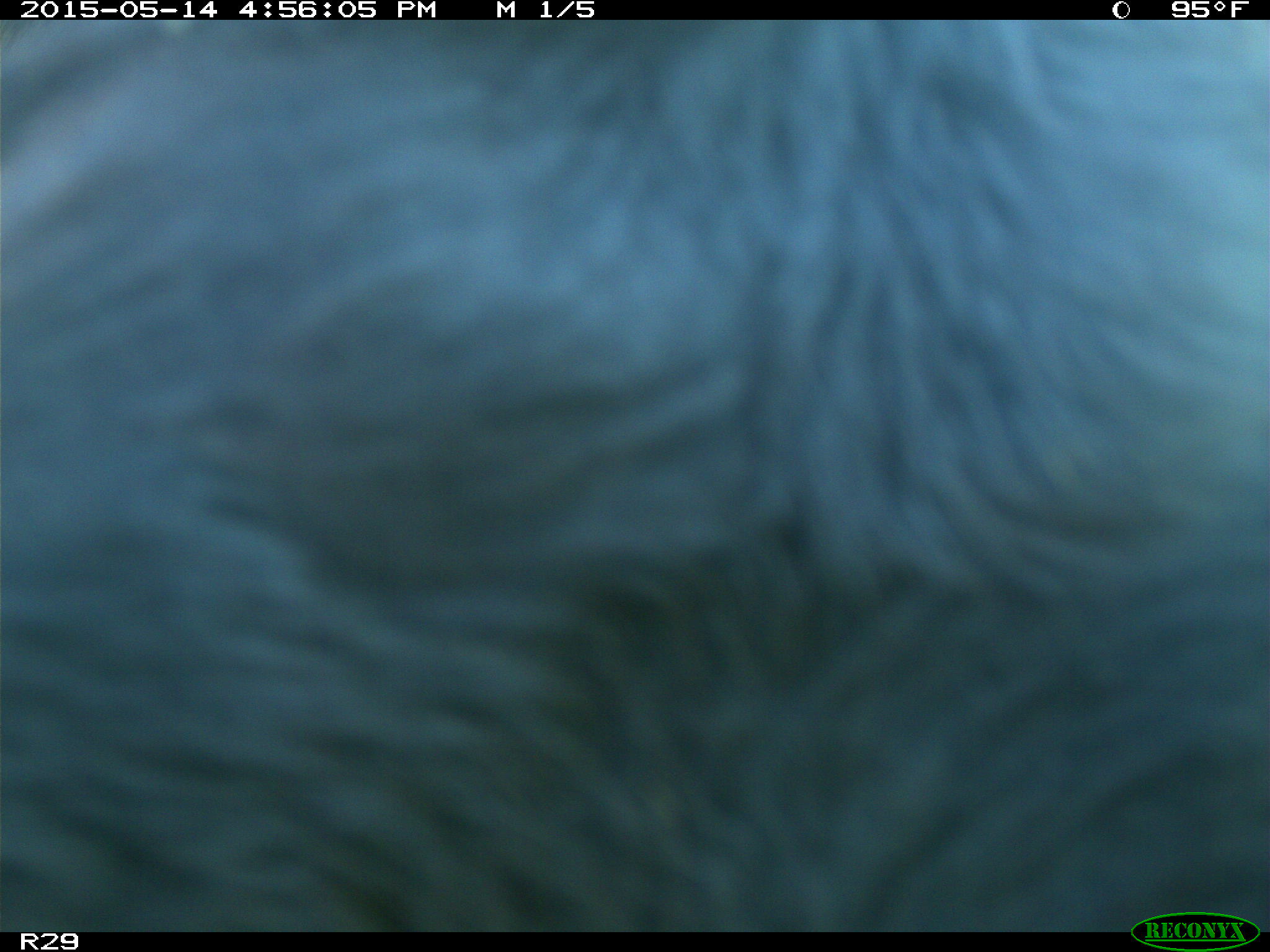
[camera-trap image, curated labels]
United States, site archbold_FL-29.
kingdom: Animalia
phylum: Chordata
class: Mammalia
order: Artiodactyla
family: Bovidae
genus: Bos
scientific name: Bos taurus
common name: domestic cow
Bos taurus (domestic cow).